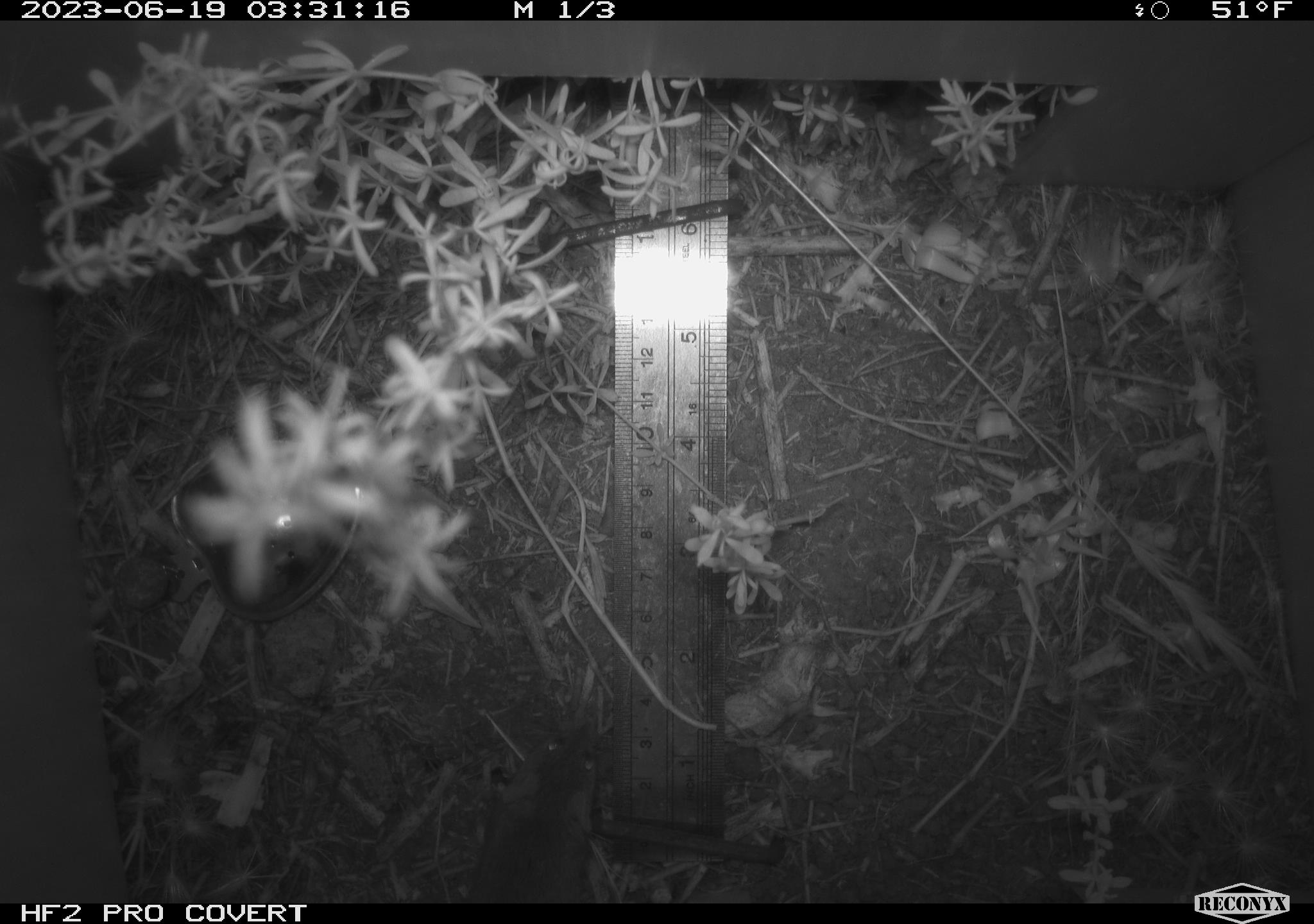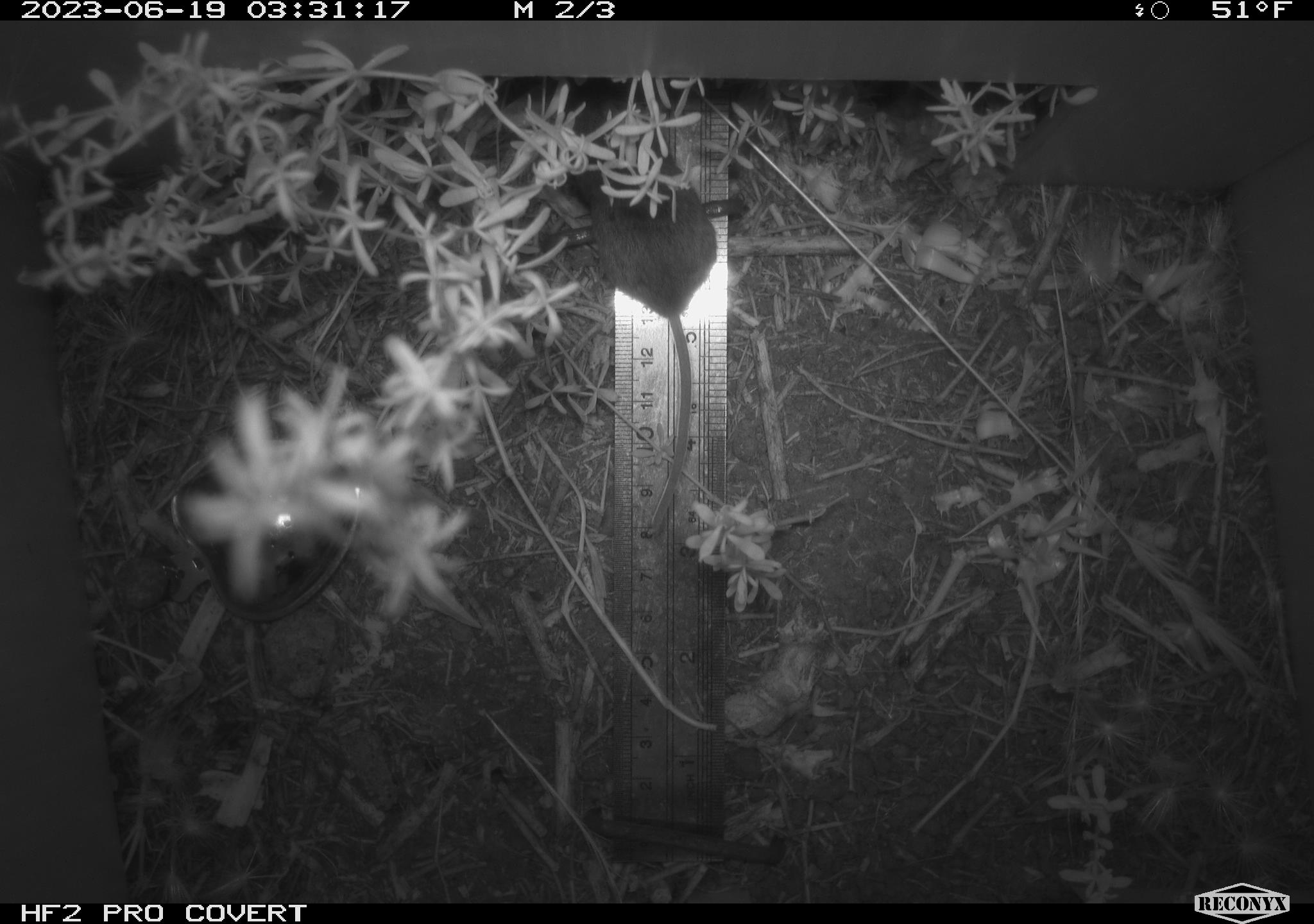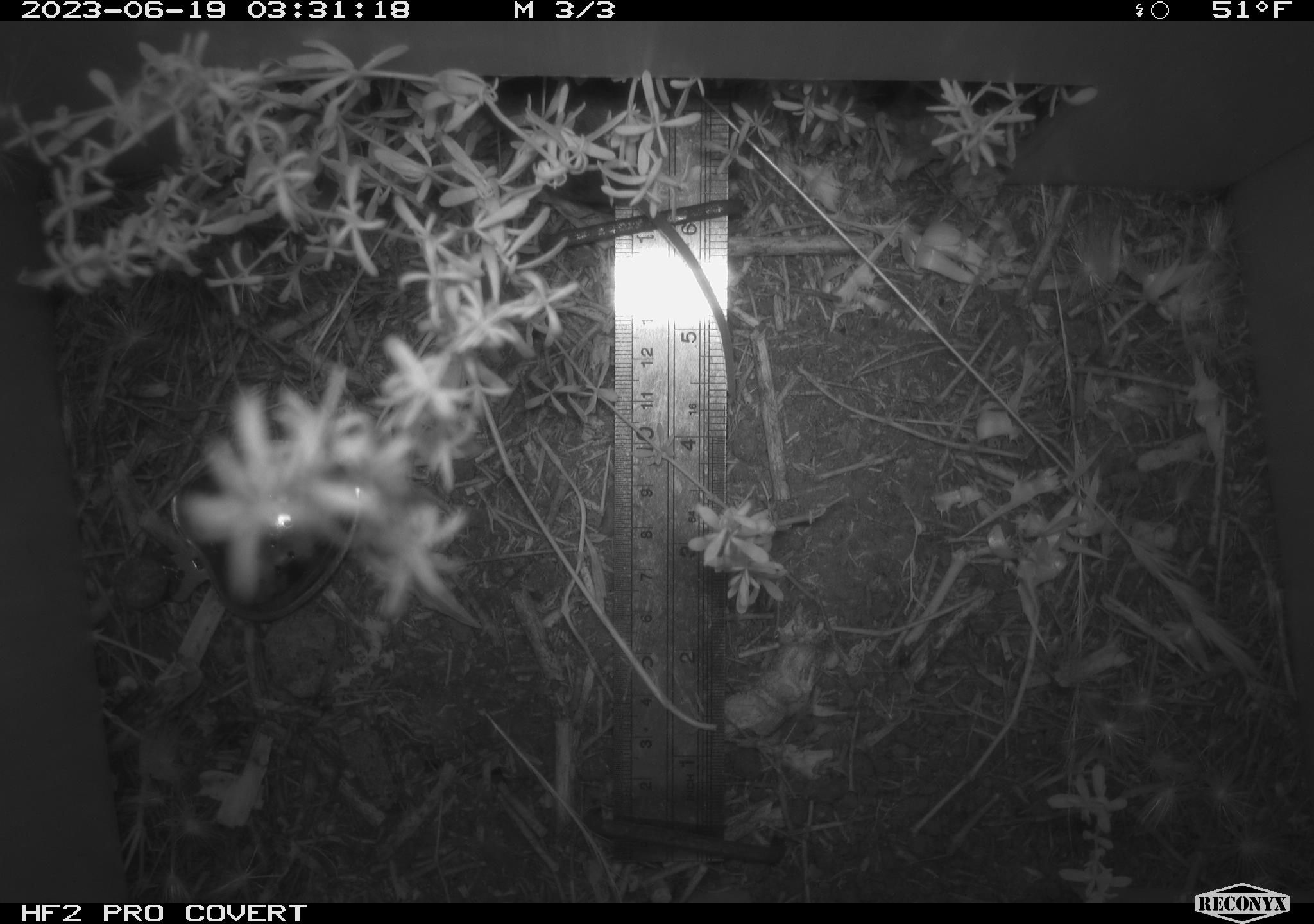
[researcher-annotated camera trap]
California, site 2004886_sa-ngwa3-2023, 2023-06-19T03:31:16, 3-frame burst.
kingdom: Animalia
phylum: Chordata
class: Mammalia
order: Rodentia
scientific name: Rodentia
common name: mouse species